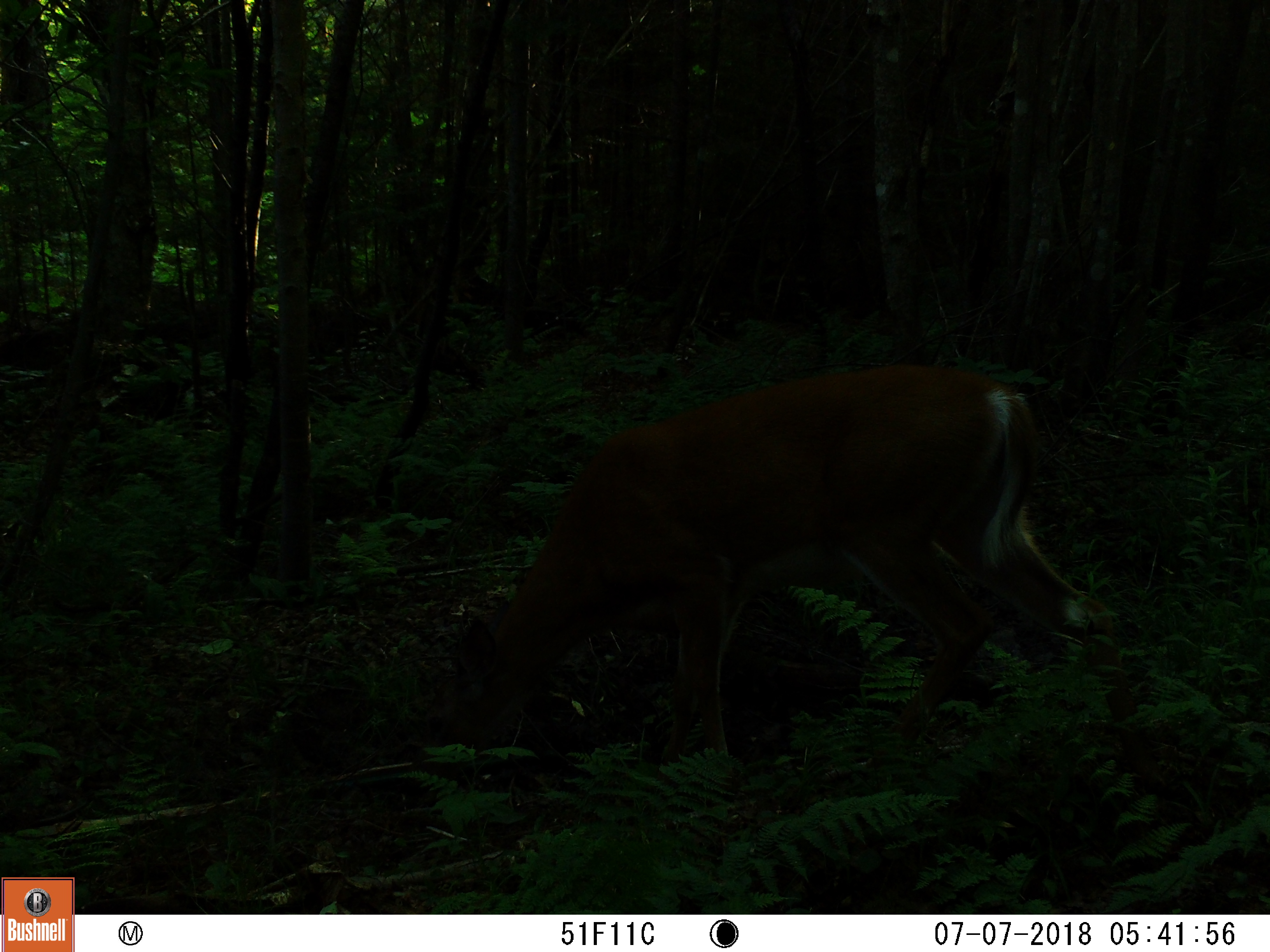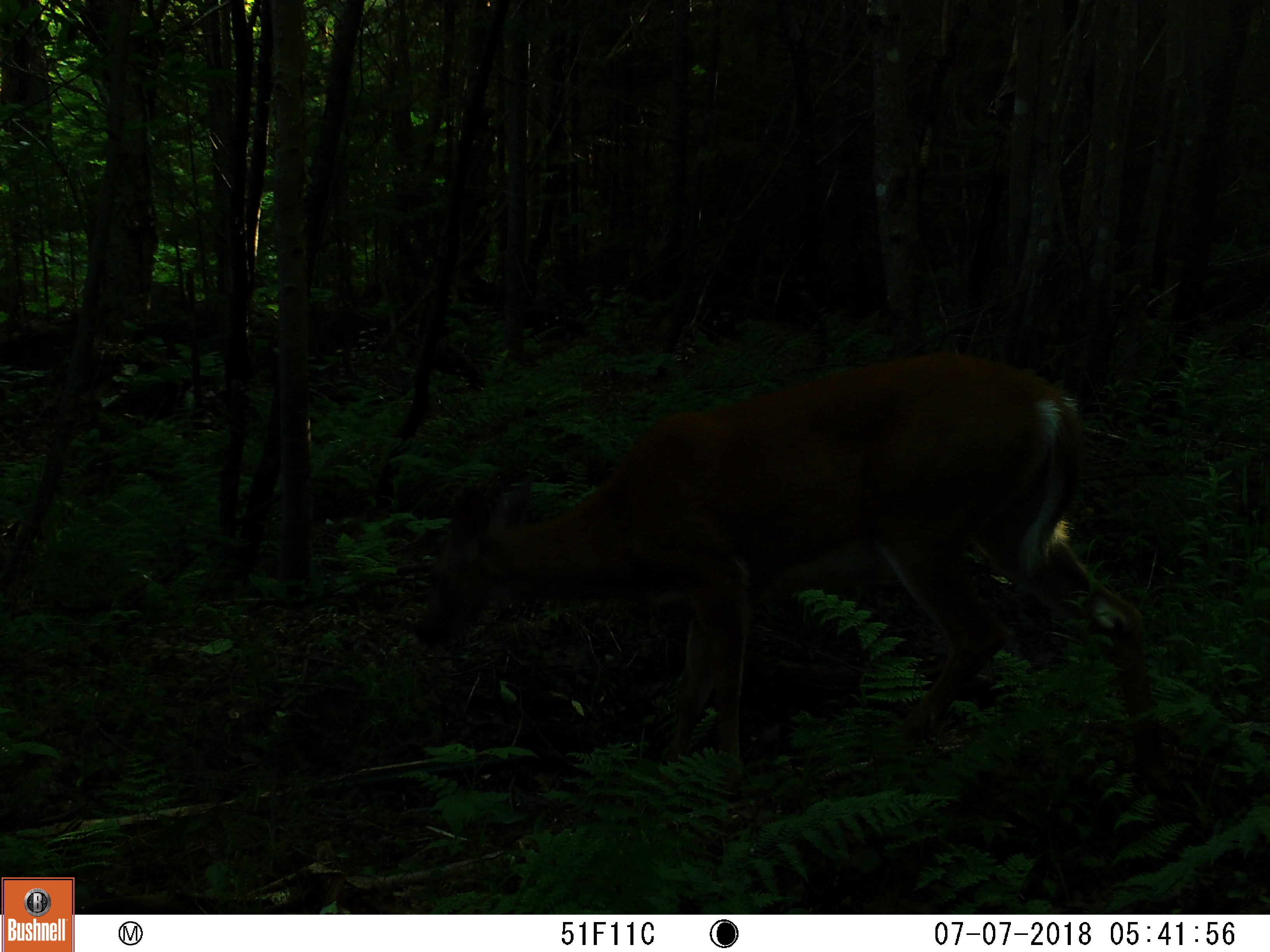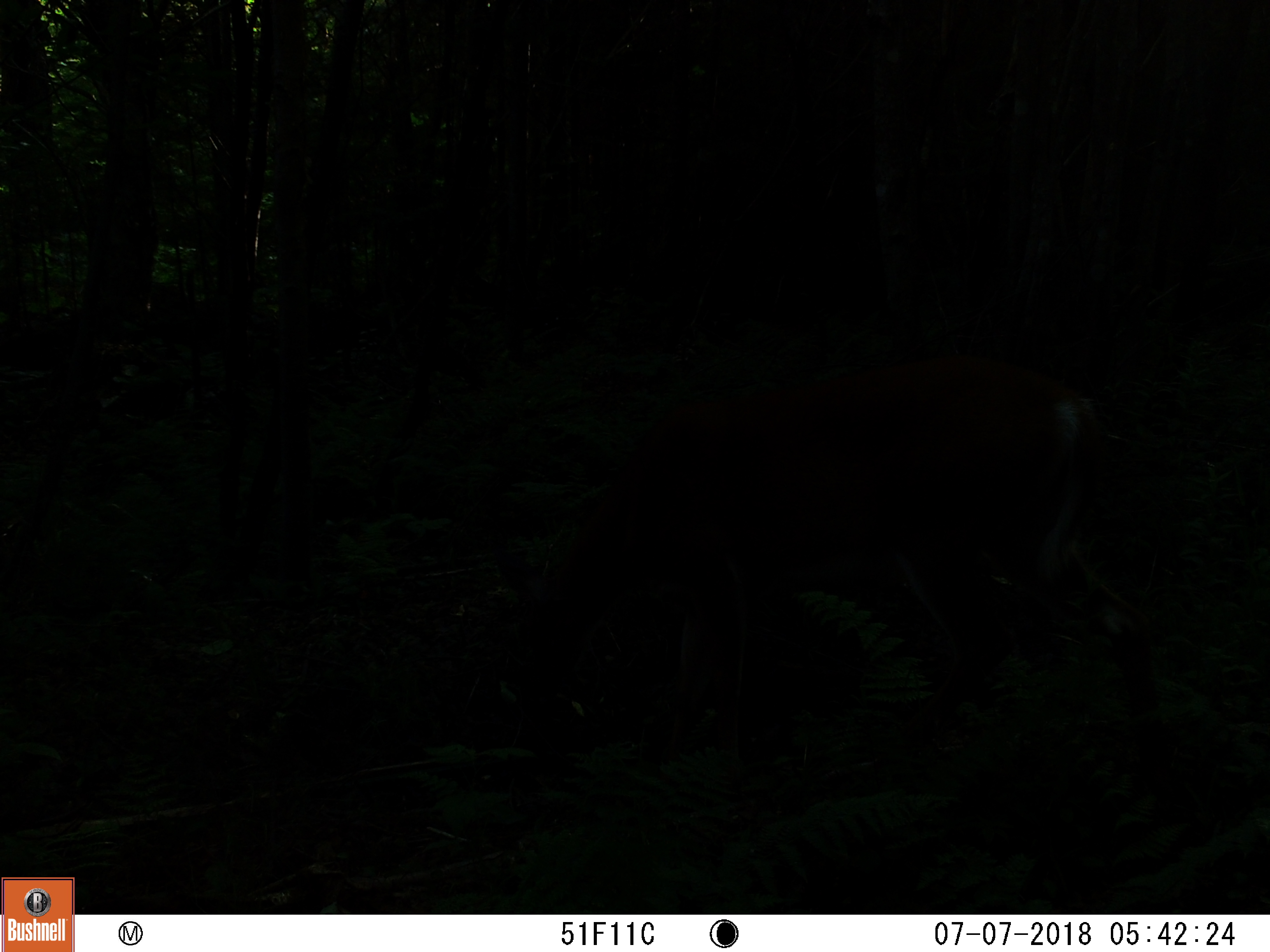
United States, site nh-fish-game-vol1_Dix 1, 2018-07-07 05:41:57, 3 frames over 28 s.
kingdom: Animalia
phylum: Chordata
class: Mammalia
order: Artiodactyla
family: Cervidae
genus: Odocoileus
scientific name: Odocoileus virginianus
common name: white-tailed deer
White-tailed deer (Odocoileus virginianus).